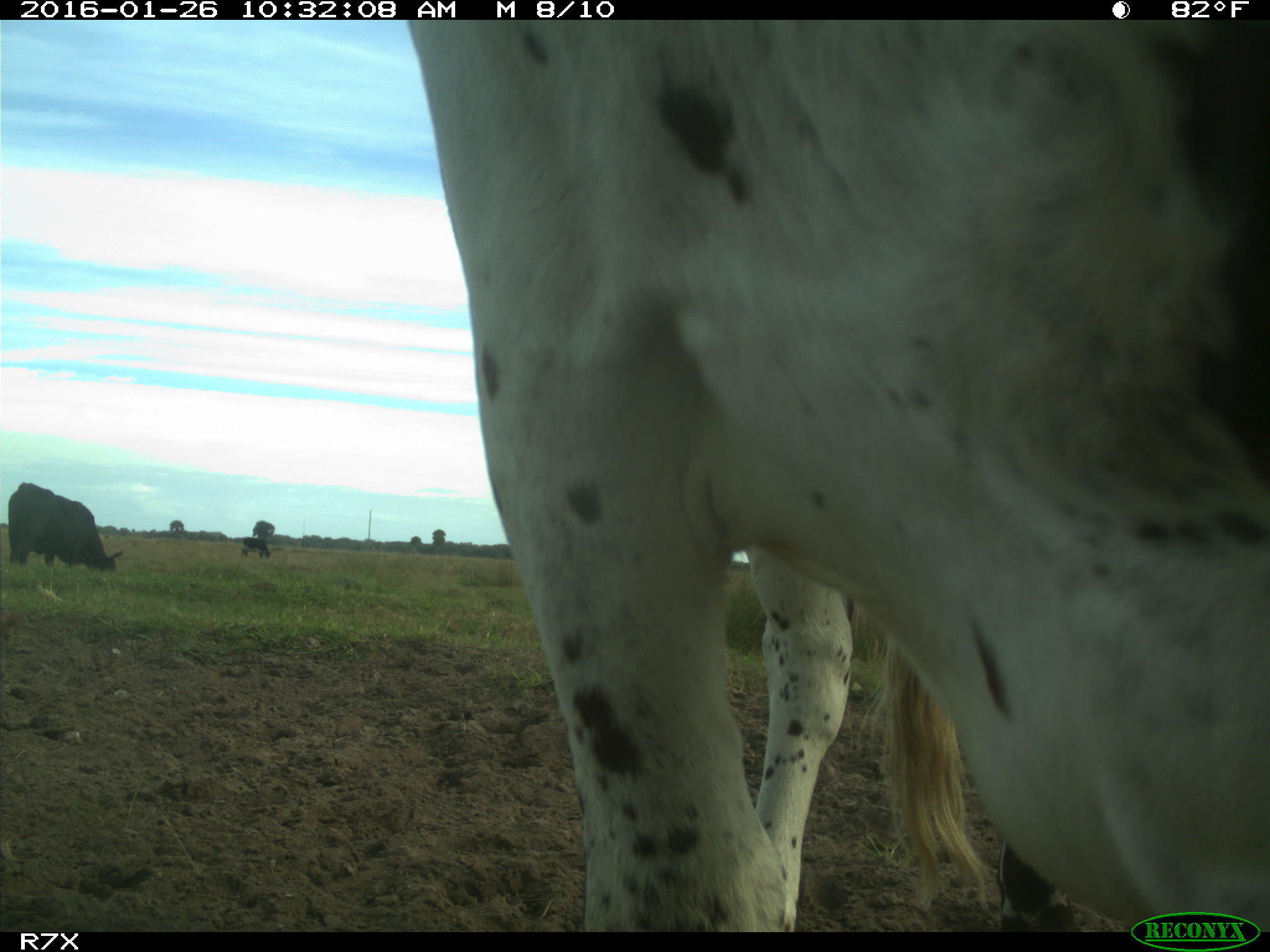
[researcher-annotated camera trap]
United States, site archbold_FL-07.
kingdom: Animalia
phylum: Chordata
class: Mammalia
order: Artiodactyla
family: Bovidae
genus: Bos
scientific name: Bos taurus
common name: domestic cow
Bos taurus (domestic cow).